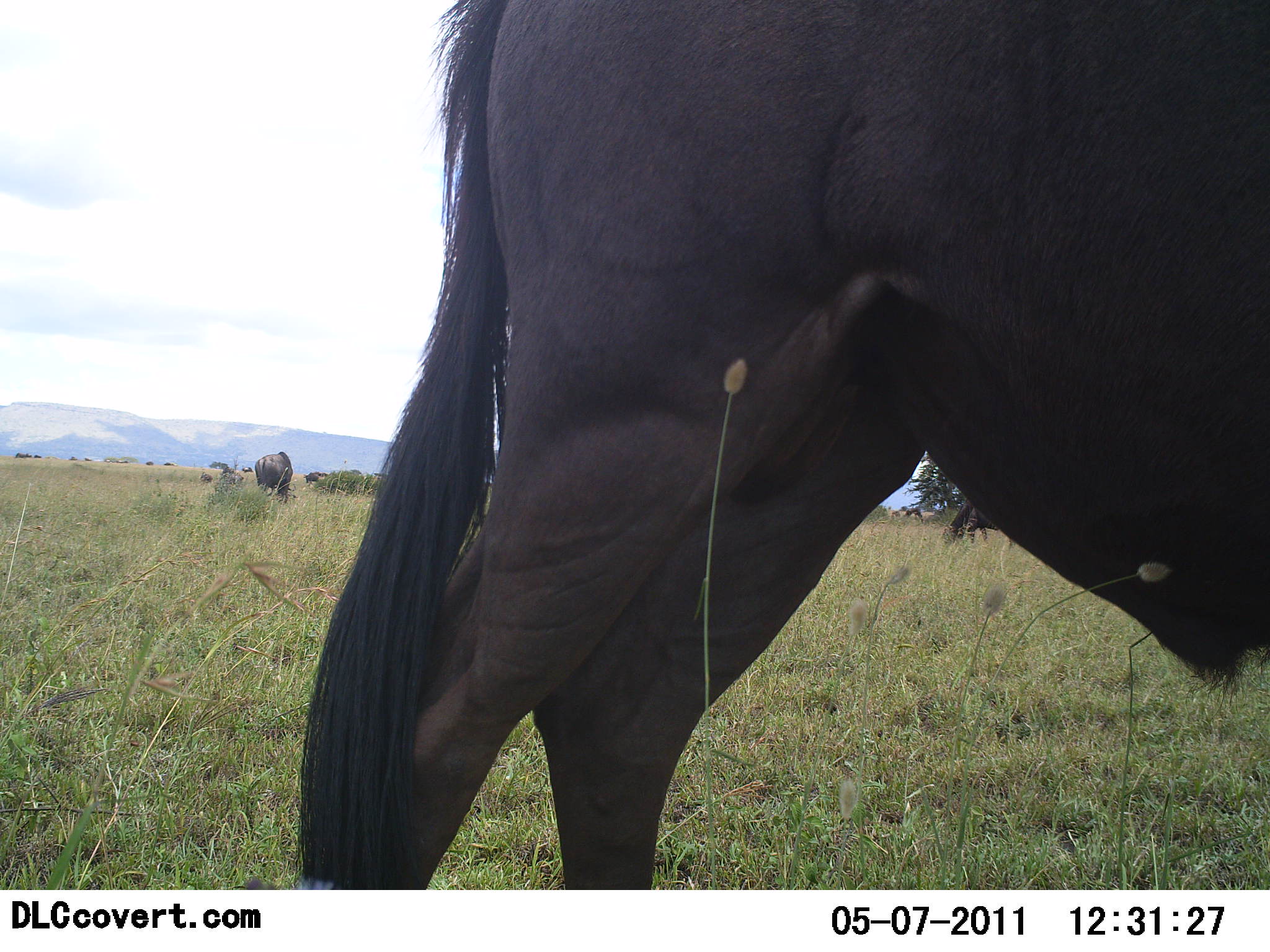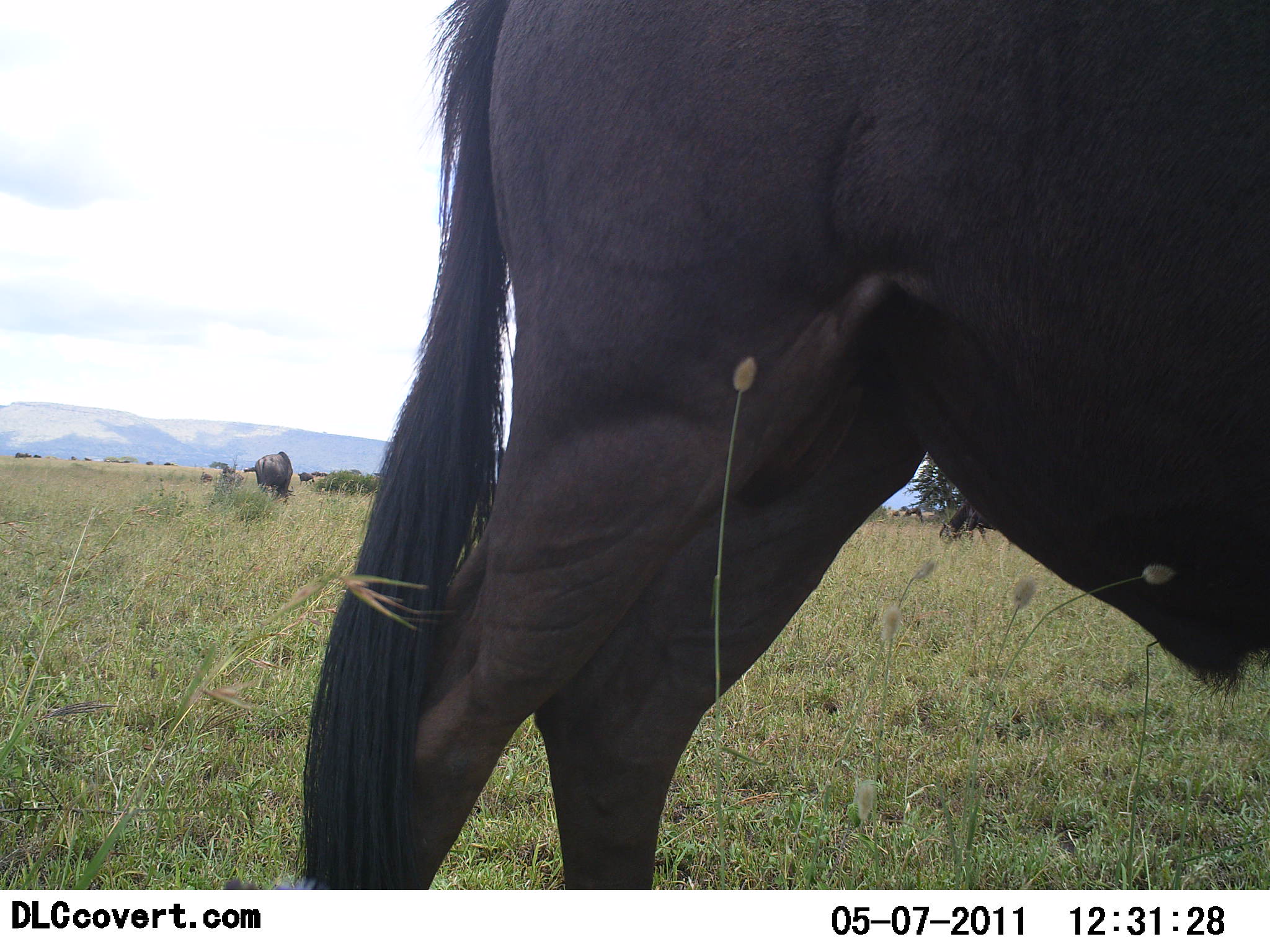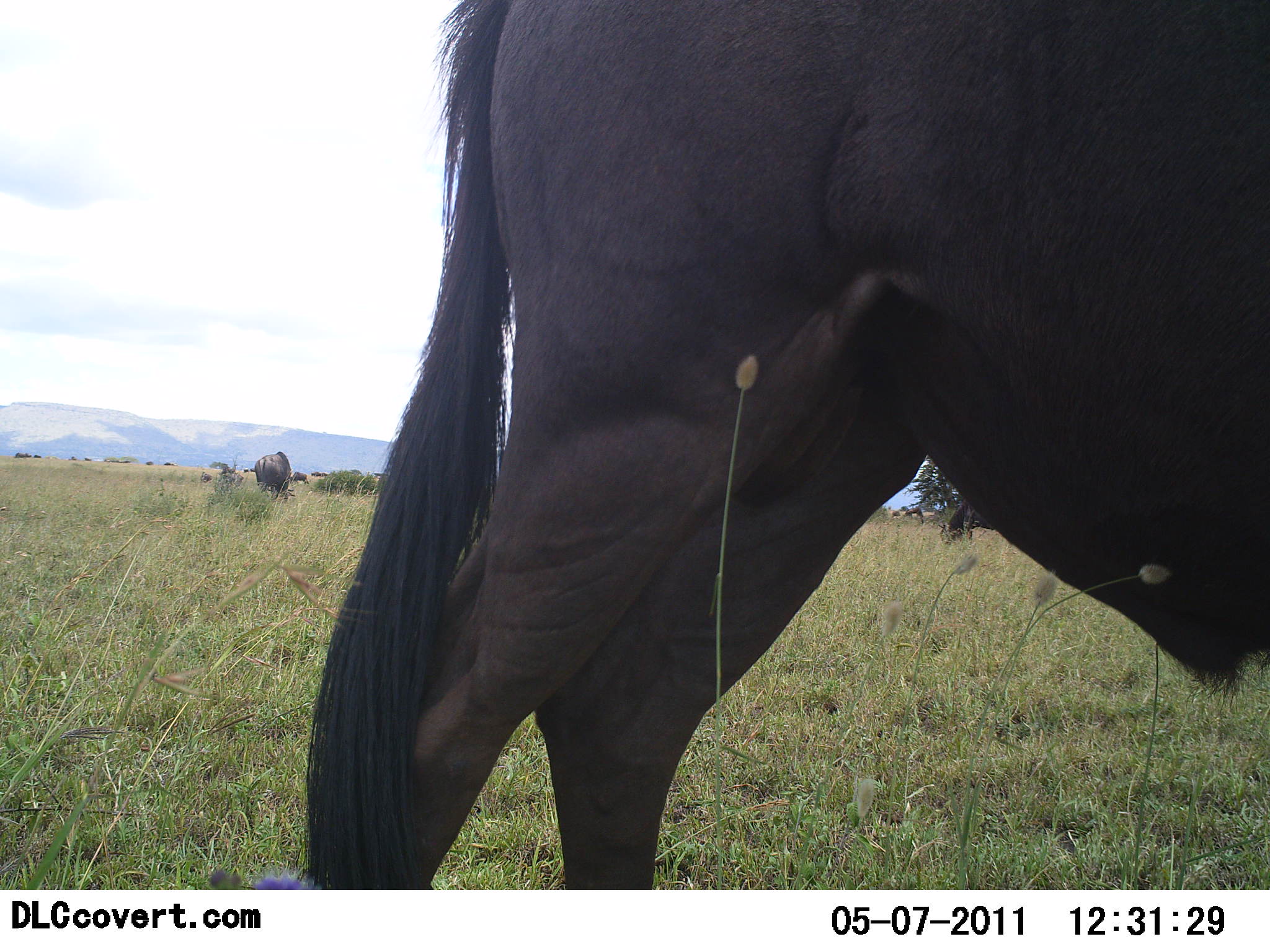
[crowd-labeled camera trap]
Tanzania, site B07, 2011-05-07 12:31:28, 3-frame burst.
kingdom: Animalia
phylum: Chordata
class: Mammalia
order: Artiodactyla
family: Bovidae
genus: Connochaetes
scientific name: Connochaetes taurinus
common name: blue wildebeest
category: wildebeest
Wildebeest (blue wildebeest) (Connochaetes taurinus), count 3. Behavior (volunteer vote fractions): standing 79%, resting 0%, moving 14%, interacting 0%. Young present (vote fraction): 0%. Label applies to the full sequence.